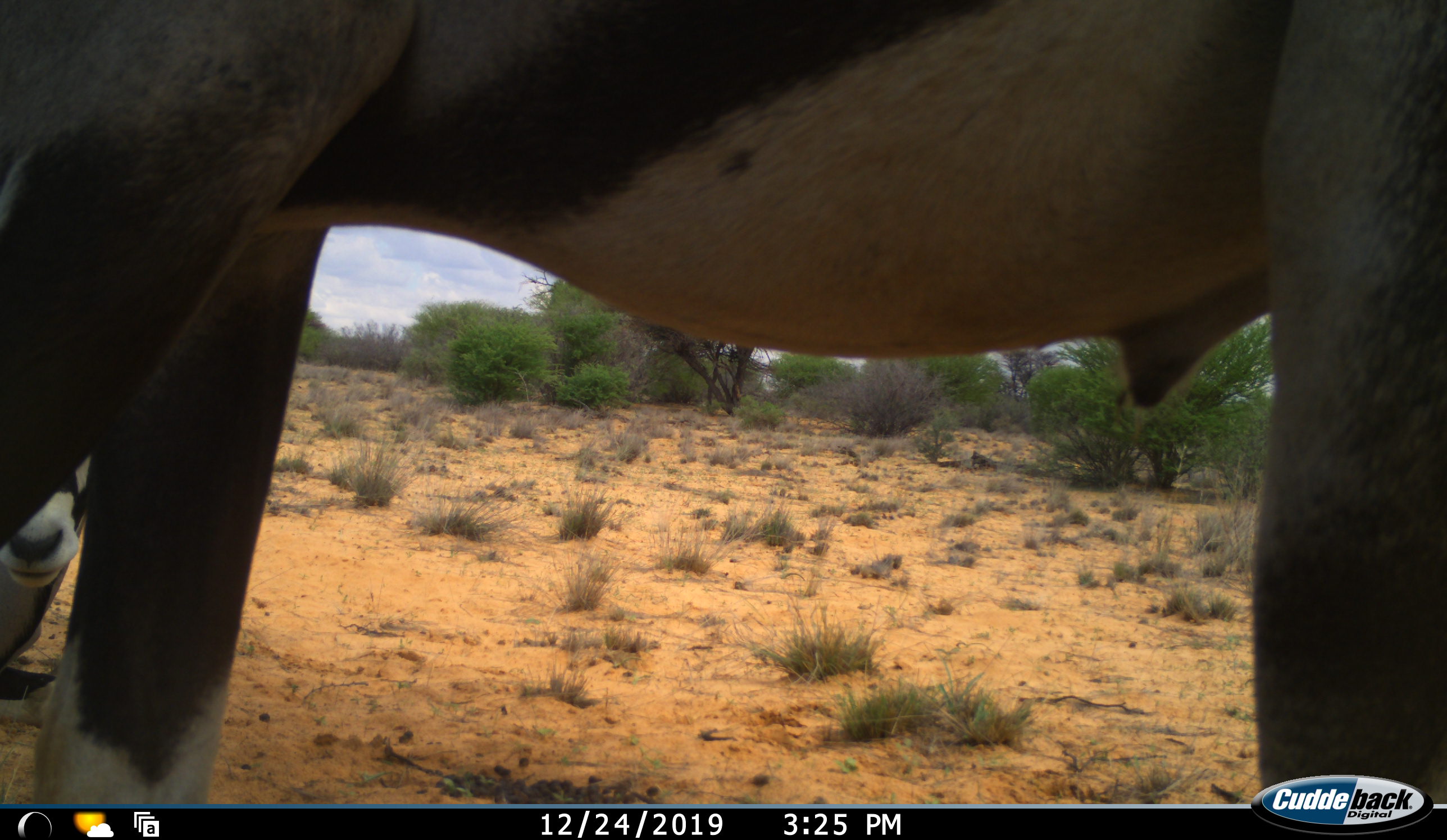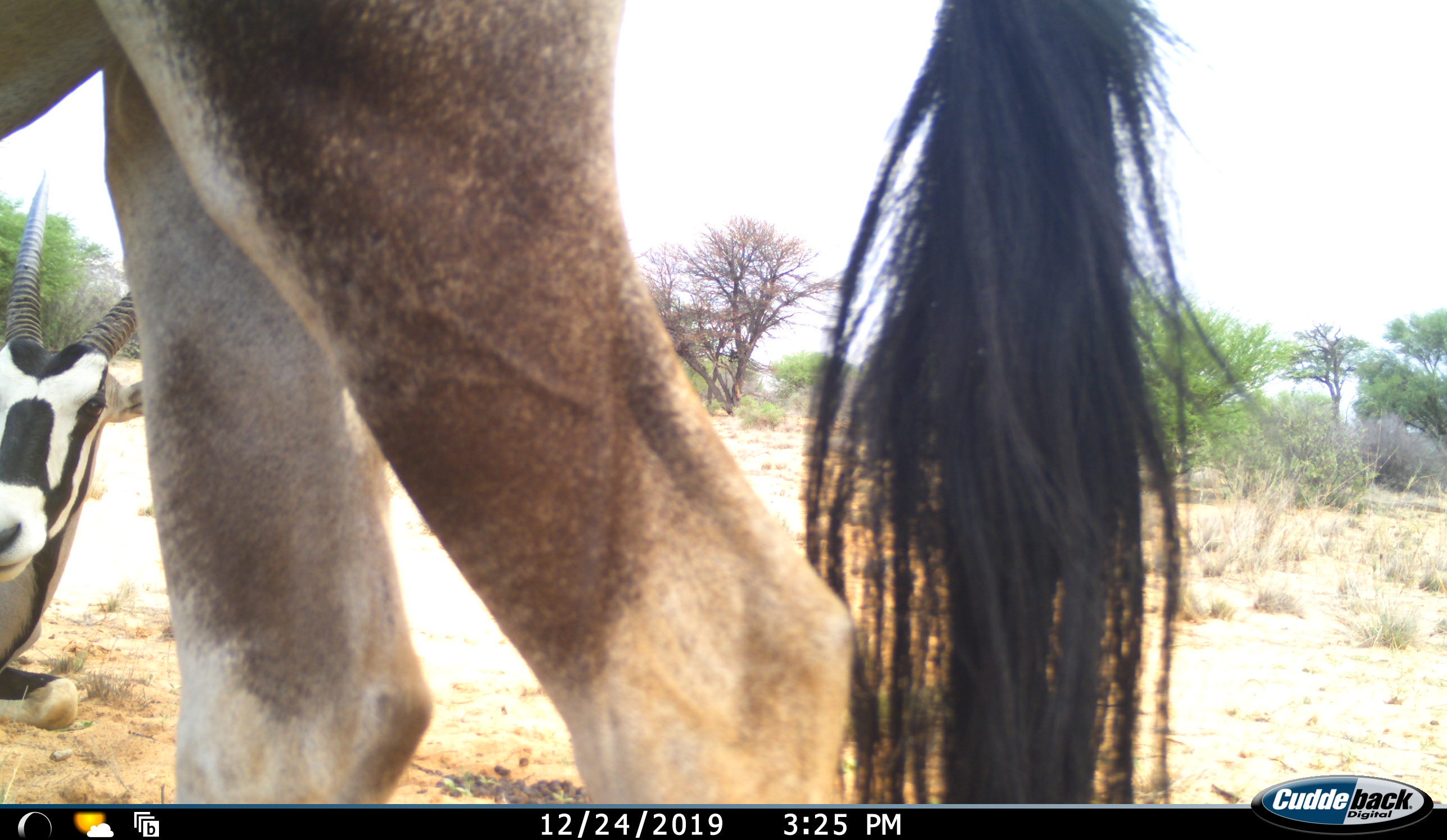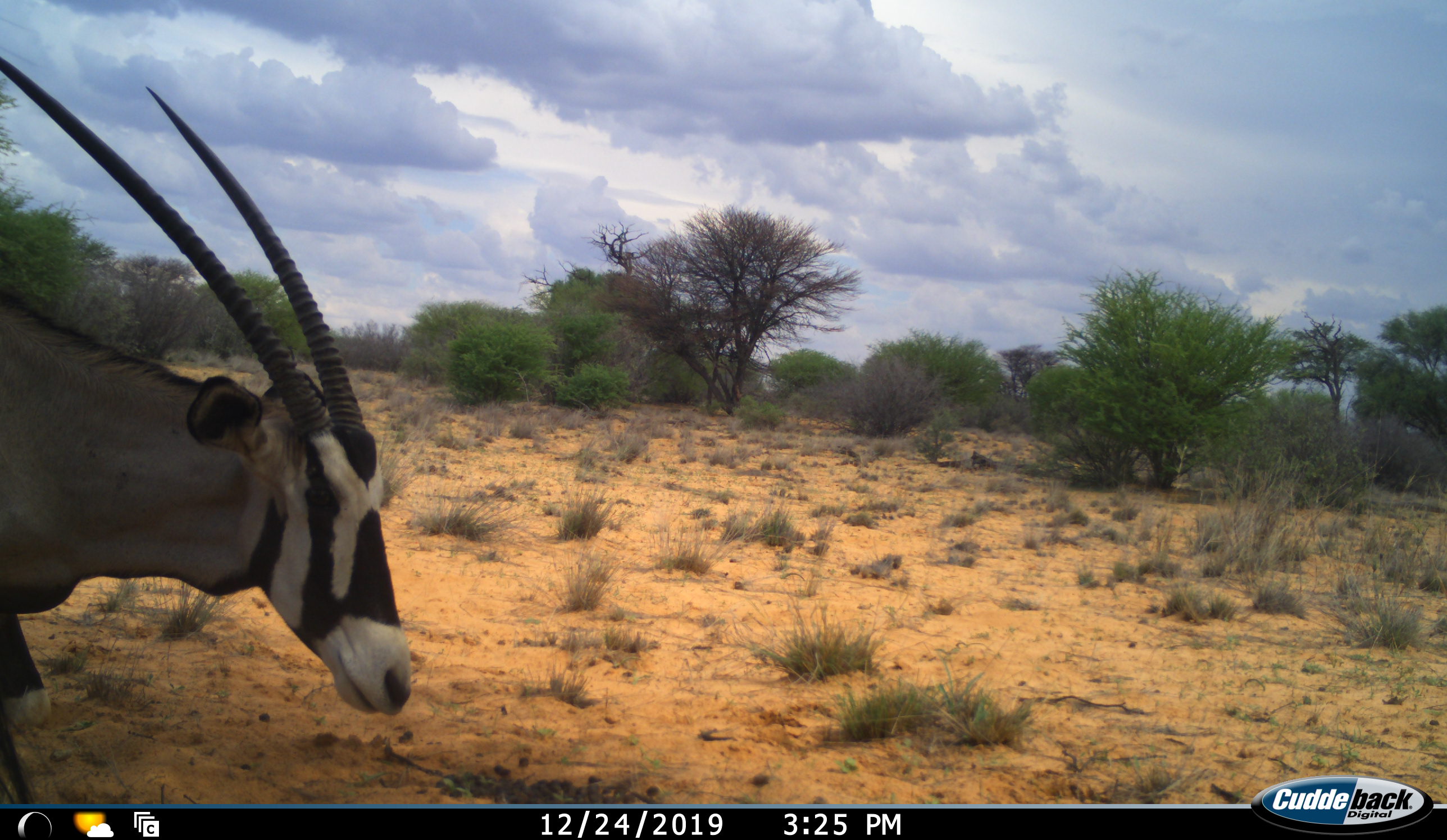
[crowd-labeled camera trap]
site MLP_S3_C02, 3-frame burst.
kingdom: Animalia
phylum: Chordata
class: Mammalia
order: Artiodactyla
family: Bovidae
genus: Oryx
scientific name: Oryx gazella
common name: gemsbok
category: oryx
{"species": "oryx (gemsbok) (Oryx gazella)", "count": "2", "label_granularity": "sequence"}